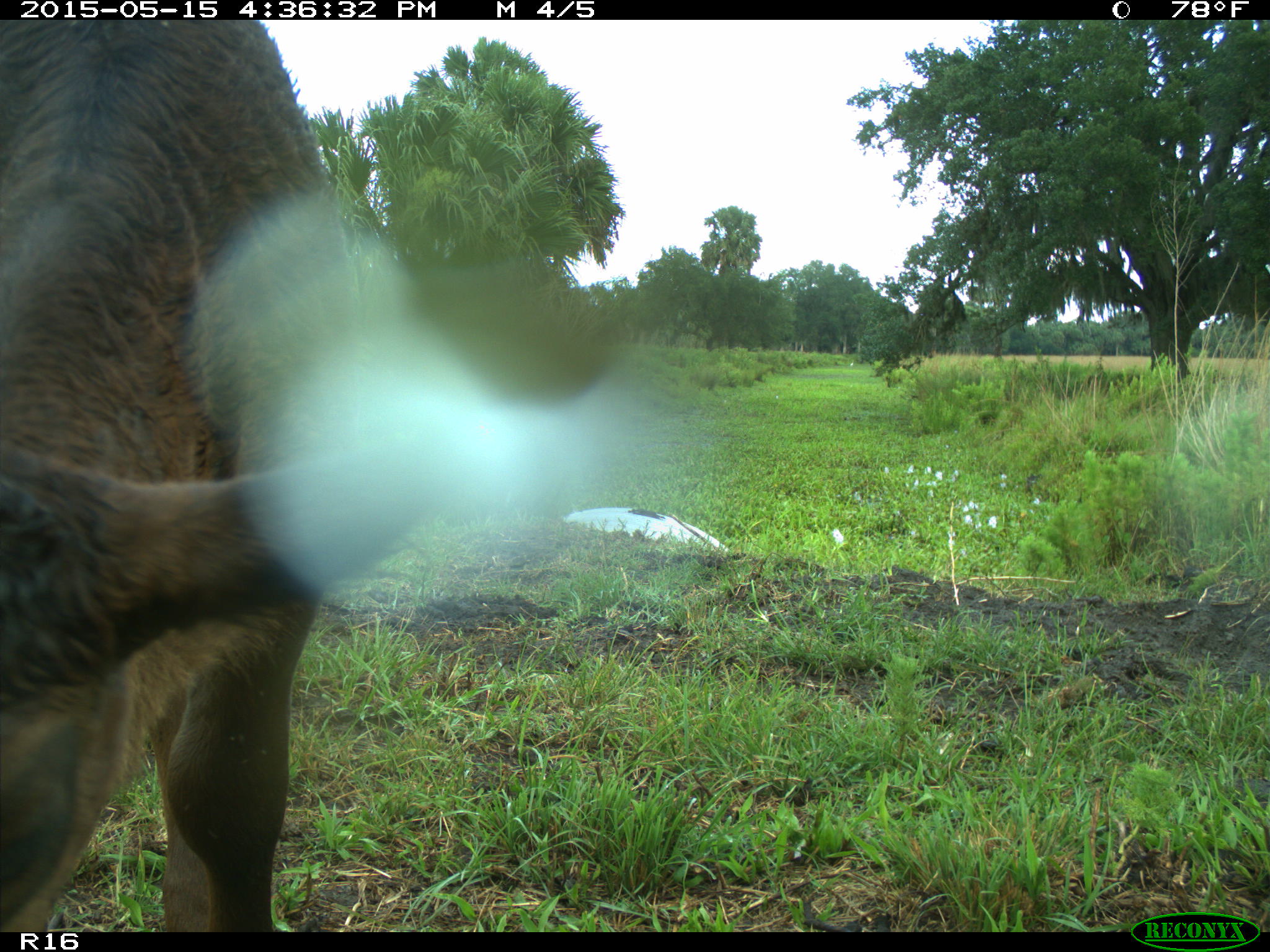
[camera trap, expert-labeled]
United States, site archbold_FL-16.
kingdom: Animalia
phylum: Chordata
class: Mammalia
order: Artiodactyla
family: Bovidae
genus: Bos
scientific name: Bos taurus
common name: domestic cow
Bos taurus (domestic cow).